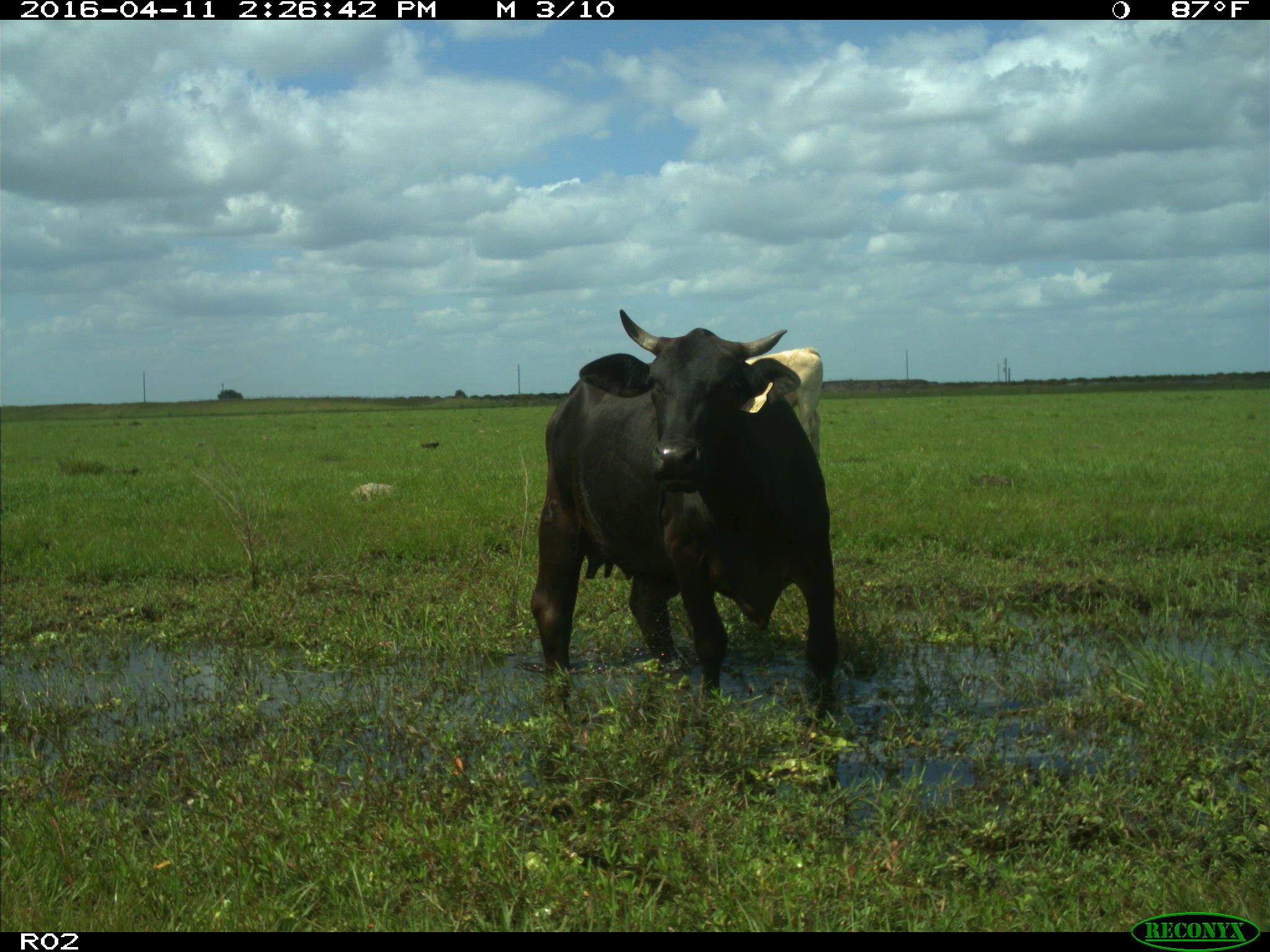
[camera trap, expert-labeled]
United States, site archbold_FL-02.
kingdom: Animalia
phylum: Chordata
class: Mammalia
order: Artiodactyla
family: Bovidae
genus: Bos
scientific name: Bos taurus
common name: domestic cow